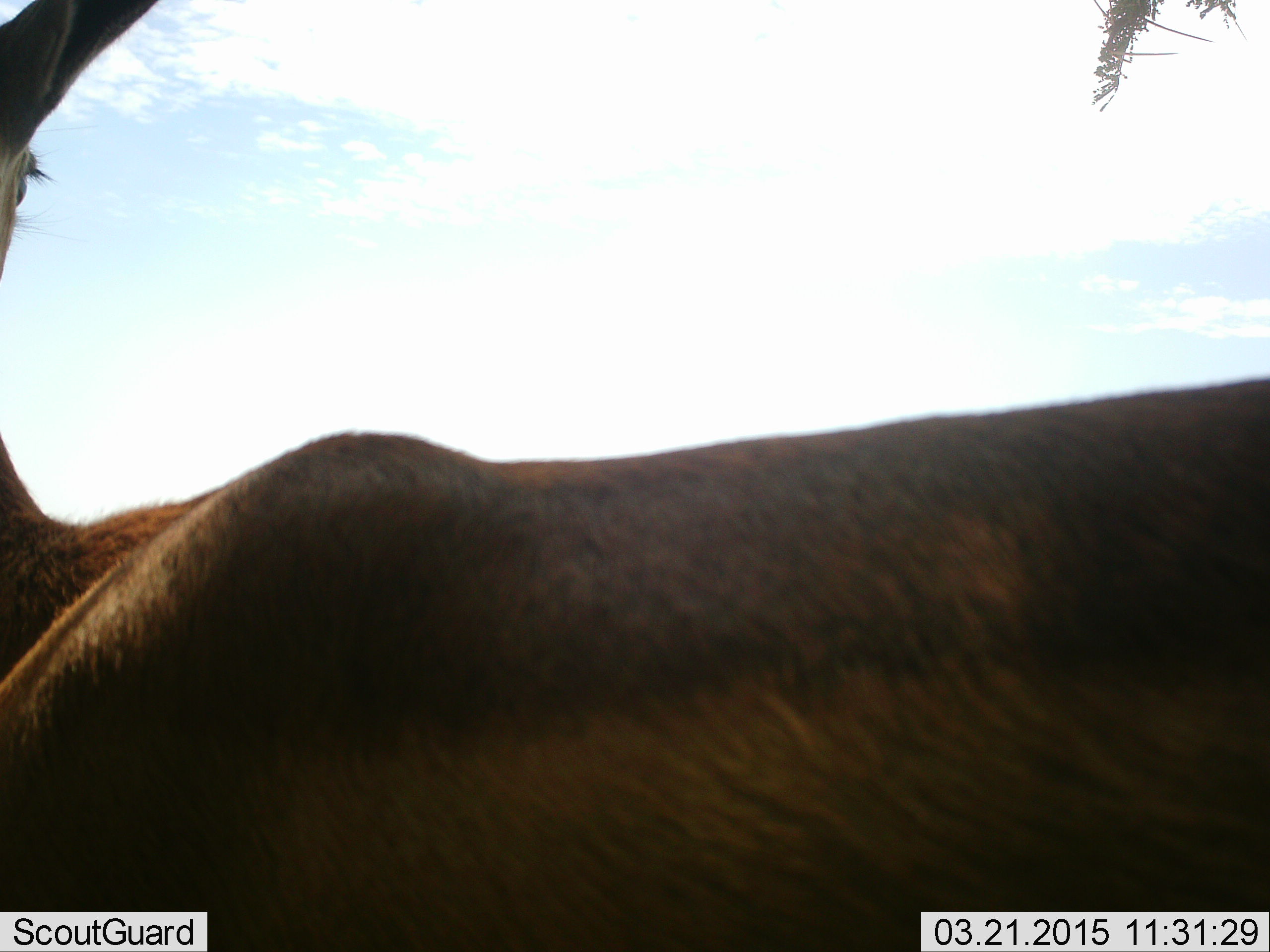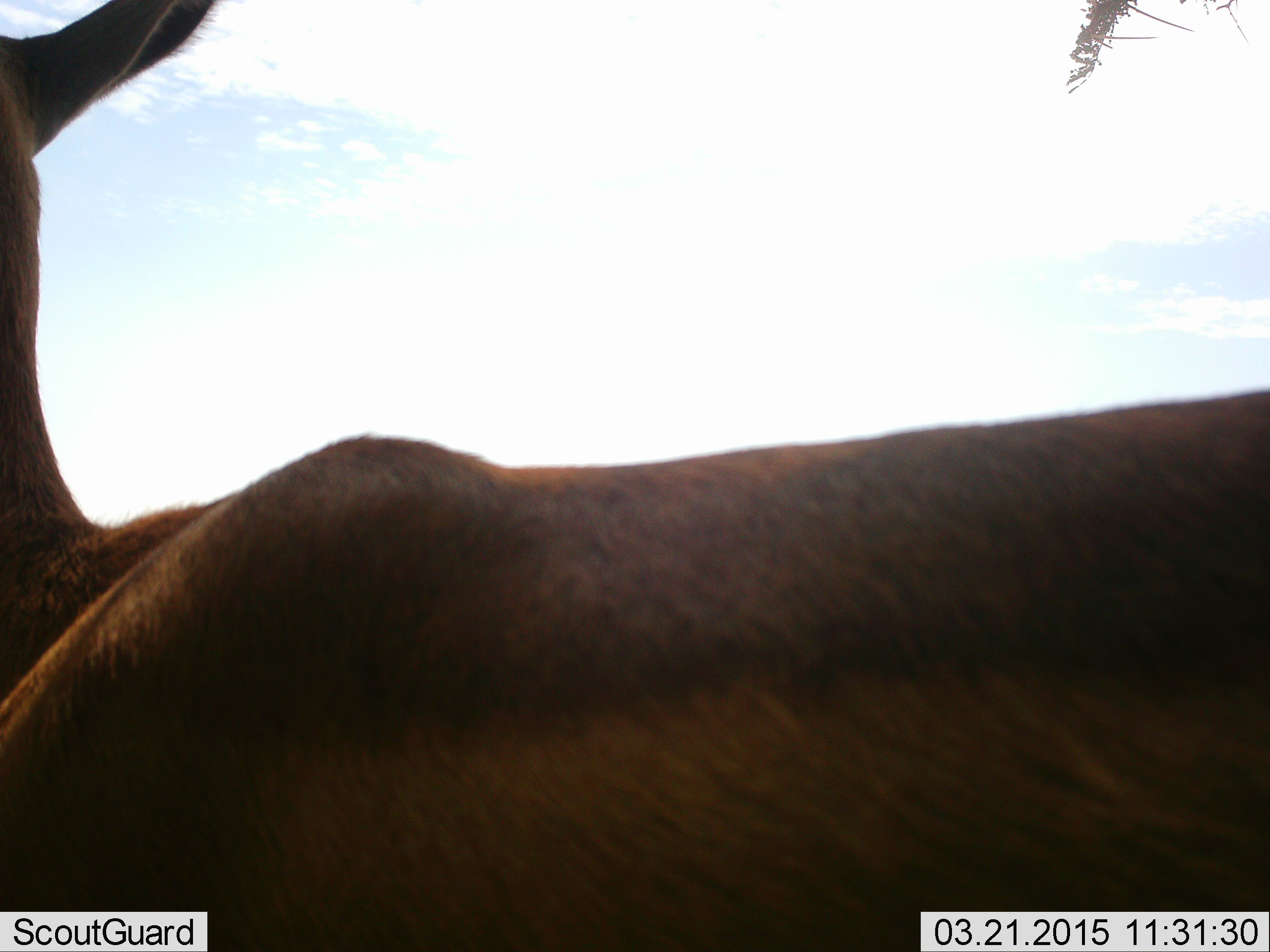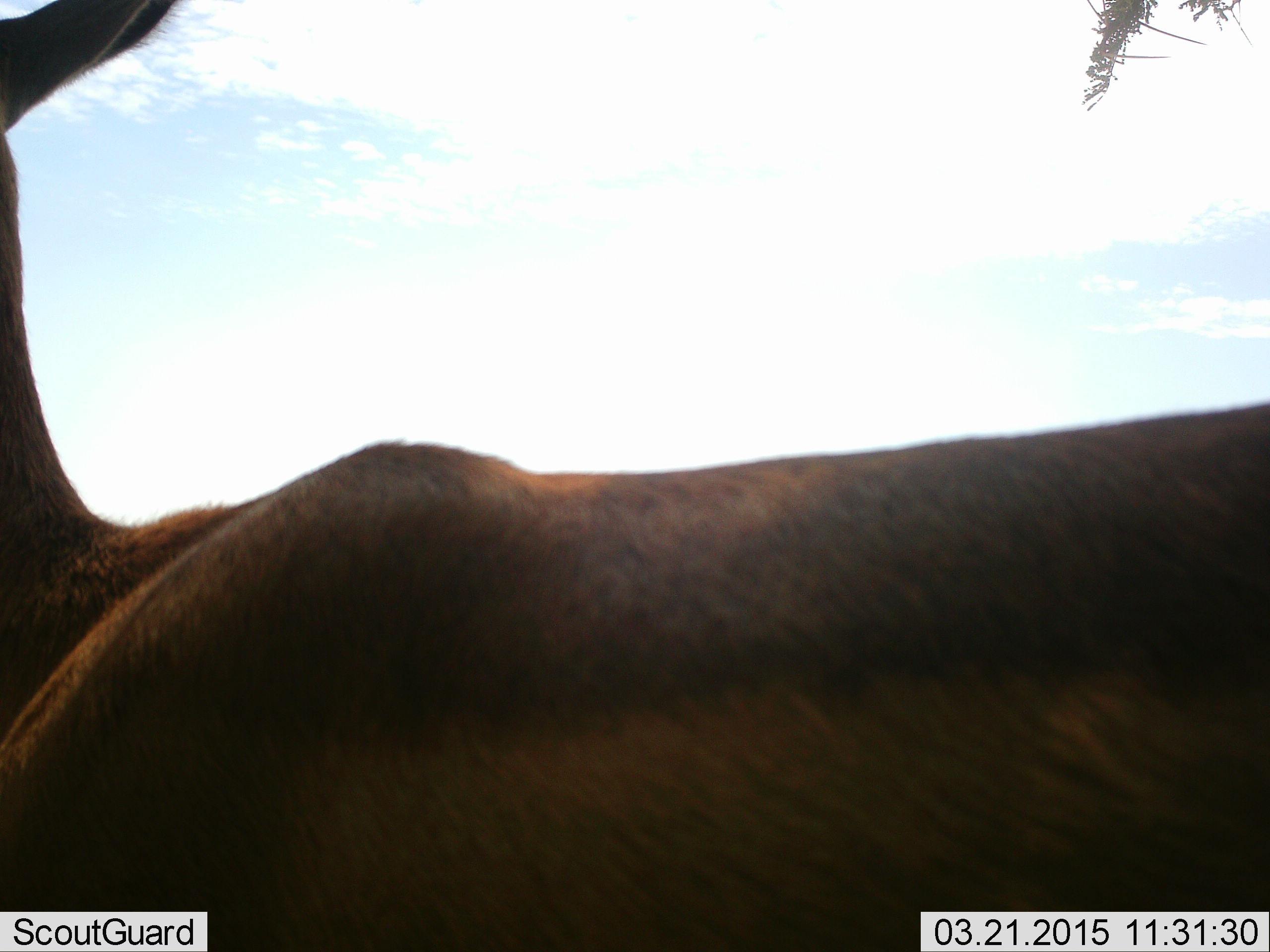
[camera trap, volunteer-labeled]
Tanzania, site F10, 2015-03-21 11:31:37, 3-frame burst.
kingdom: Animalia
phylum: Chordata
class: Mammalia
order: Artiodactyla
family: Bovidae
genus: Aepyceros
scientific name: Aepyceros melampus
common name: impala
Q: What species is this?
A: Impala (Aepyceros melampus).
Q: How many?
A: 1.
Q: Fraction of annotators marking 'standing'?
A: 89%.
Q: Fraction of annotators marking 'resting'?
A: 11%.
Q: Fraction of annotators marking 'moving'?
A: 0%.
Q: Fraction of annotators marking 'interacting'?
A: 0%.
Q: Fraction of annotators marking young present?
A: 0%.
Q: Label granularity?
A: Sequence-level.